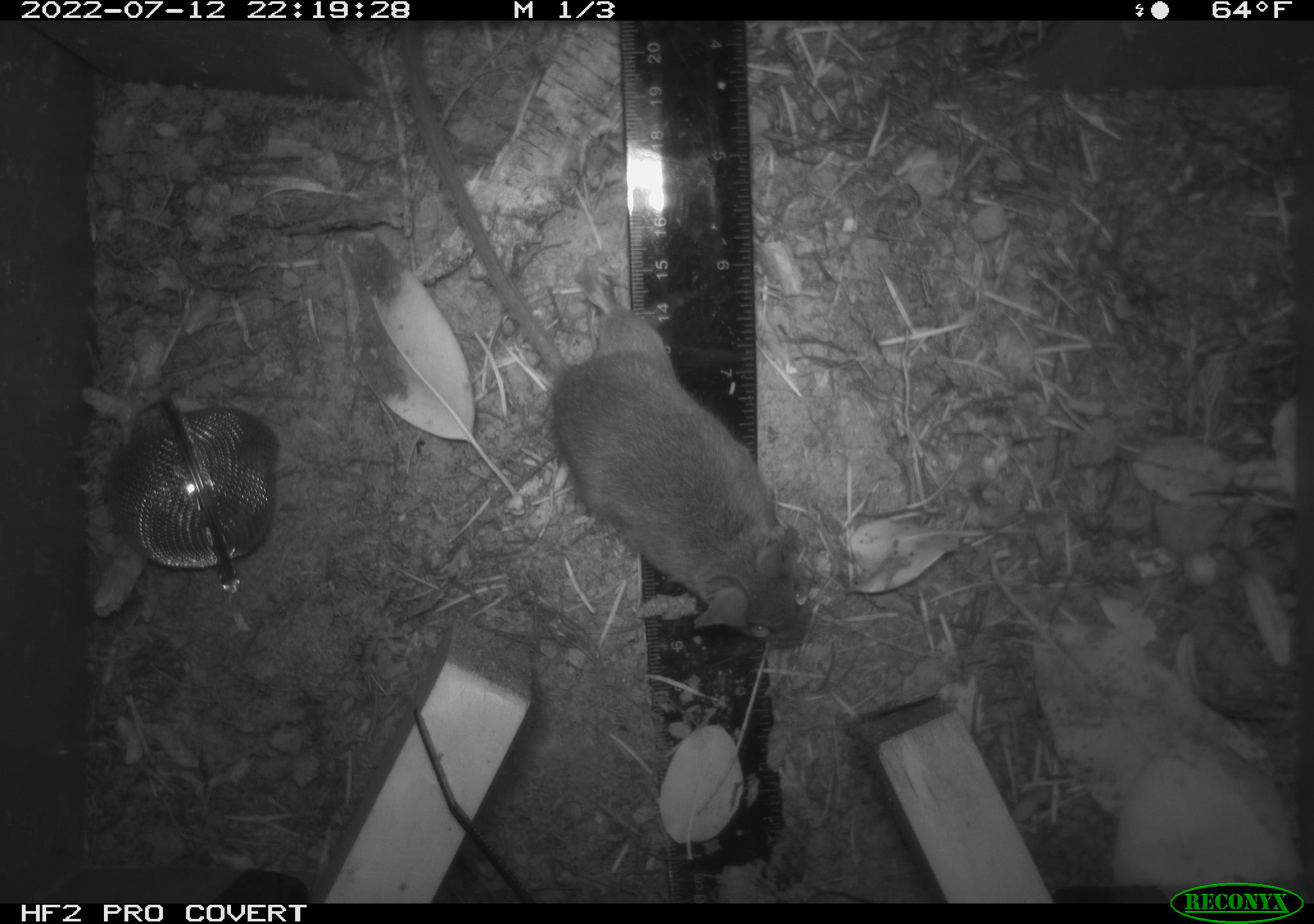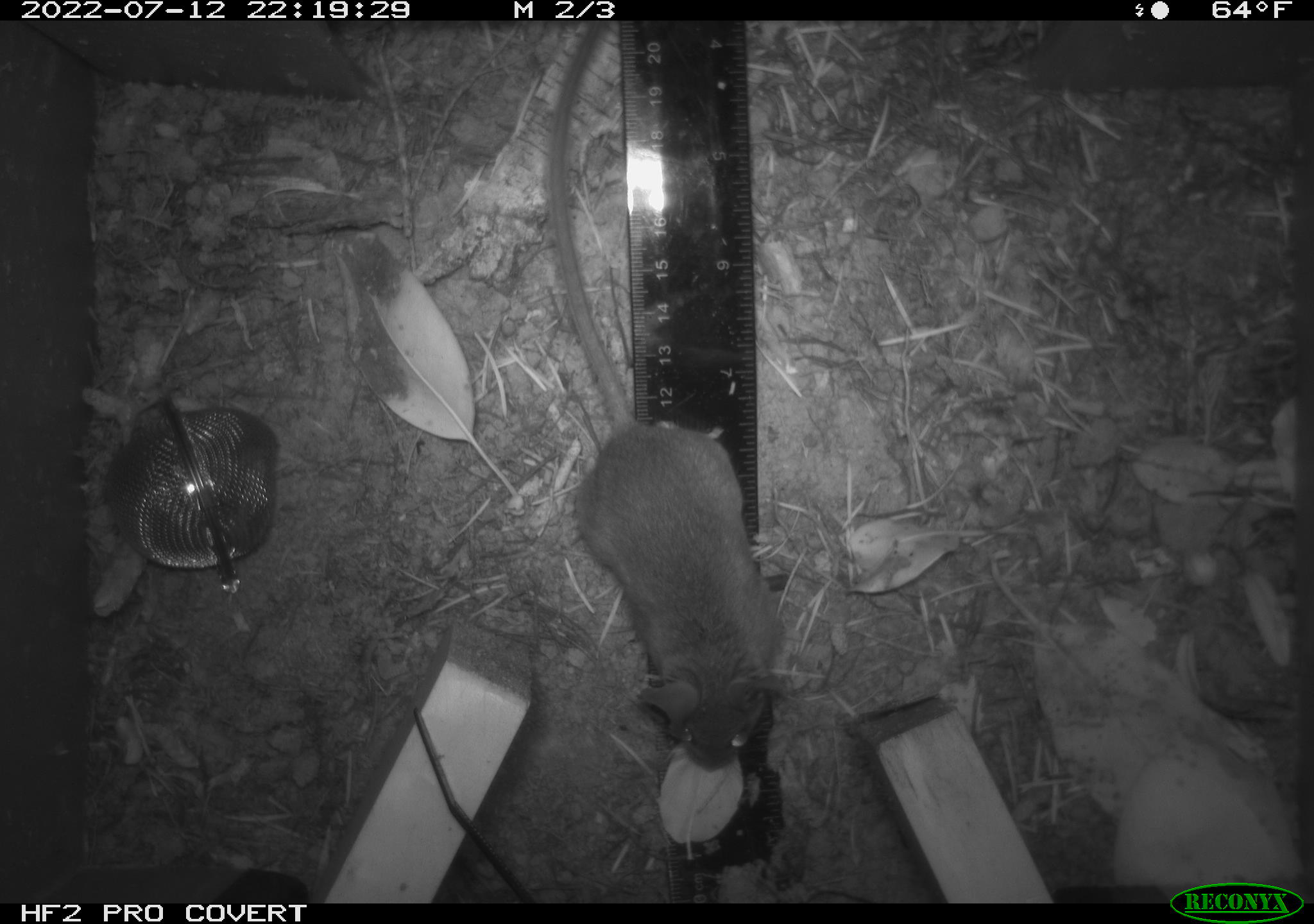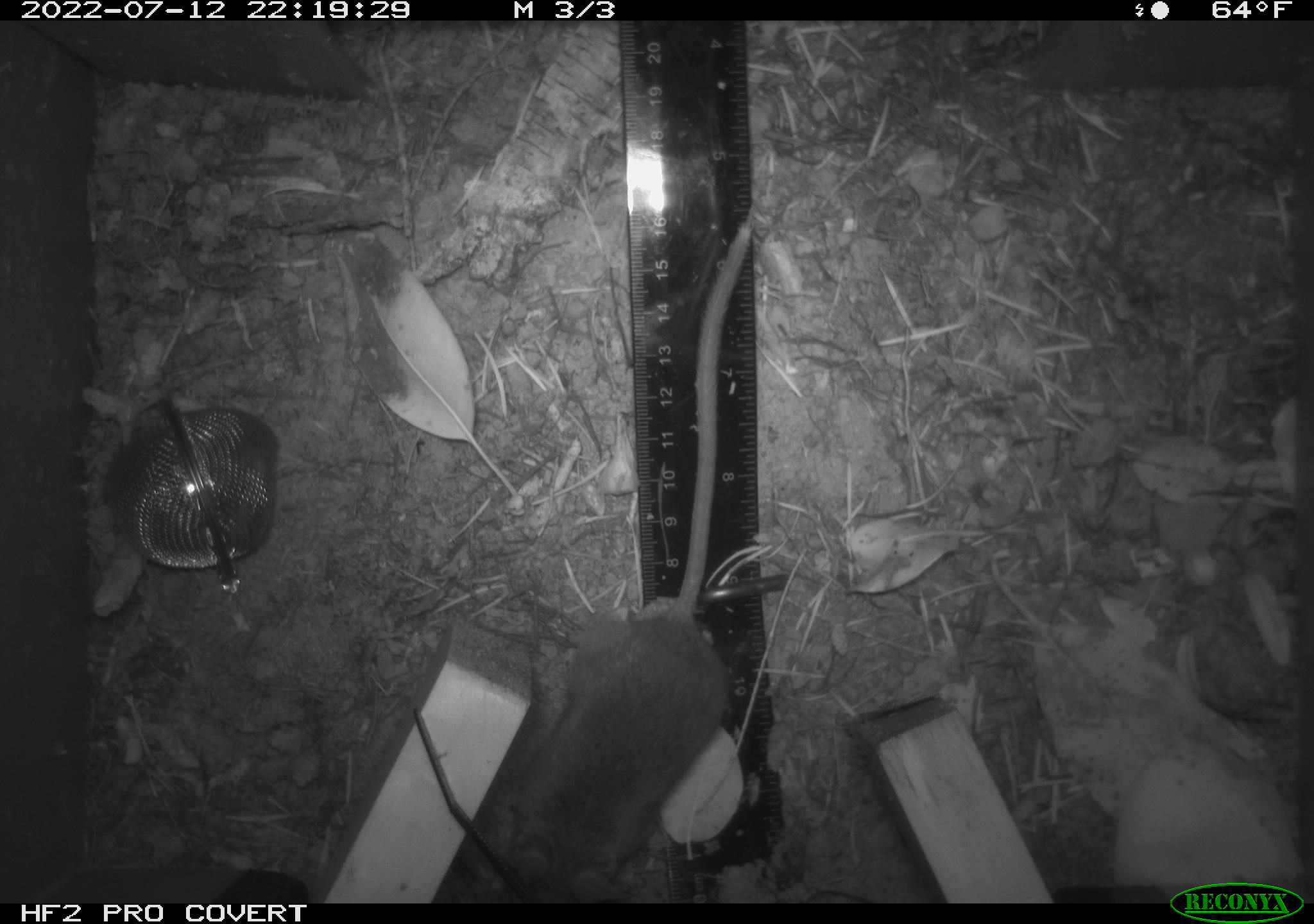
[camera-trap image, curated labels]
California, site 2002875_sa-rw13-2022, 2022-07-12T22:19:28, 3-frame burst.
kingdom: Animalia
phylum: Chordata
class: Mammalia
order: Rodentia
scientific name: Rodentia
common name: mouse species